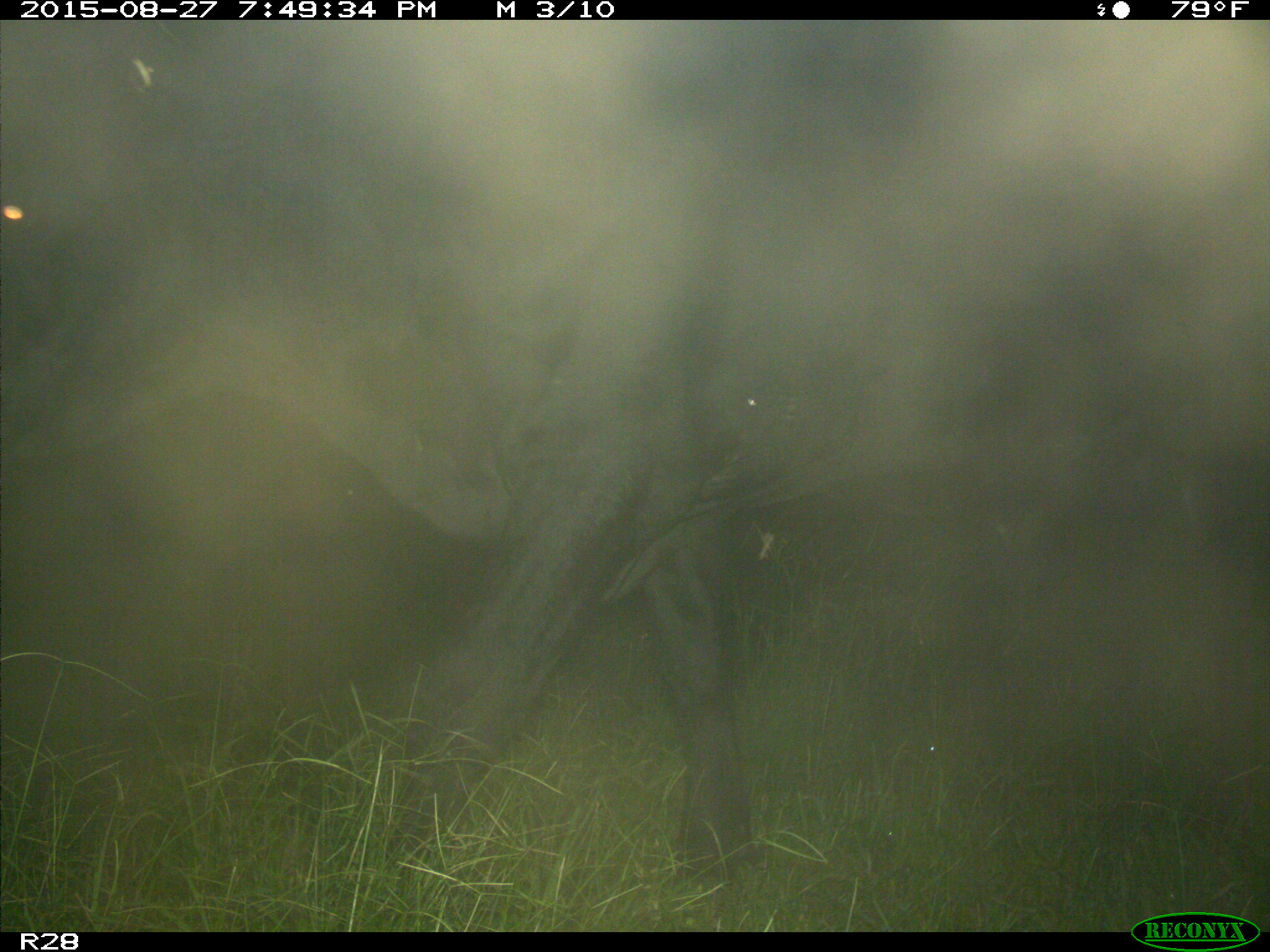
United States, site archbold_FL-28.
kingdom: Animalia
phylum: Chordata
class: Mammalia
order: Artiodactyla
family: Bovidae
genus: Bos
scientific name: Bos taurus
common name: domestic cow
Bos taurus (domestic cow).